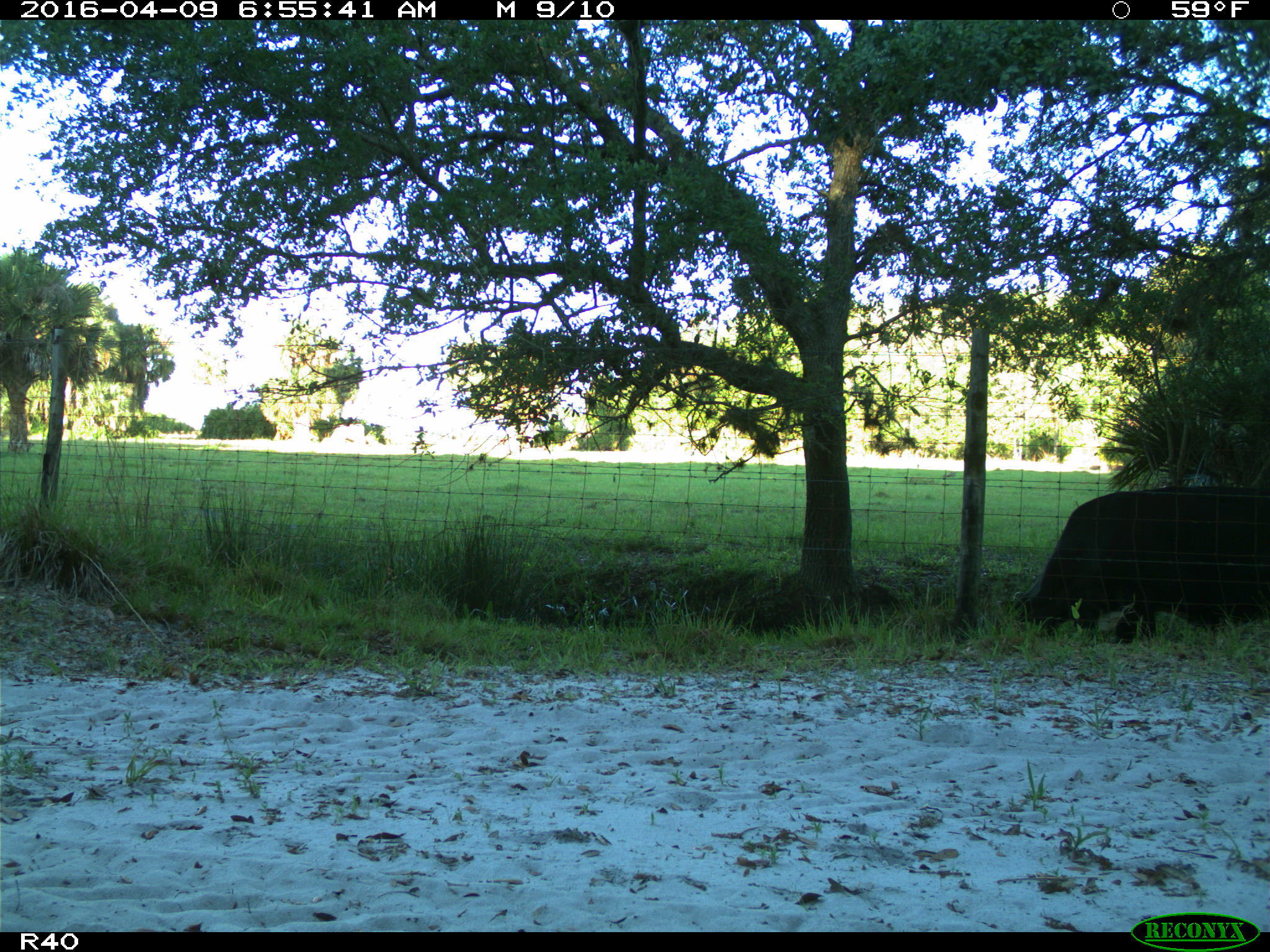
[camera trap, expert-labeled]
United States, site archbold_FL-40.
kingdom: Animalia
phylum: Chordata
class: Mammalia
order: Artiodactyla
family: Bovidae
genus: Bos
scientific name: Bos taurus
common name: domestic cow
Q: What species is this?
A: Bos taurus (domestic cow).